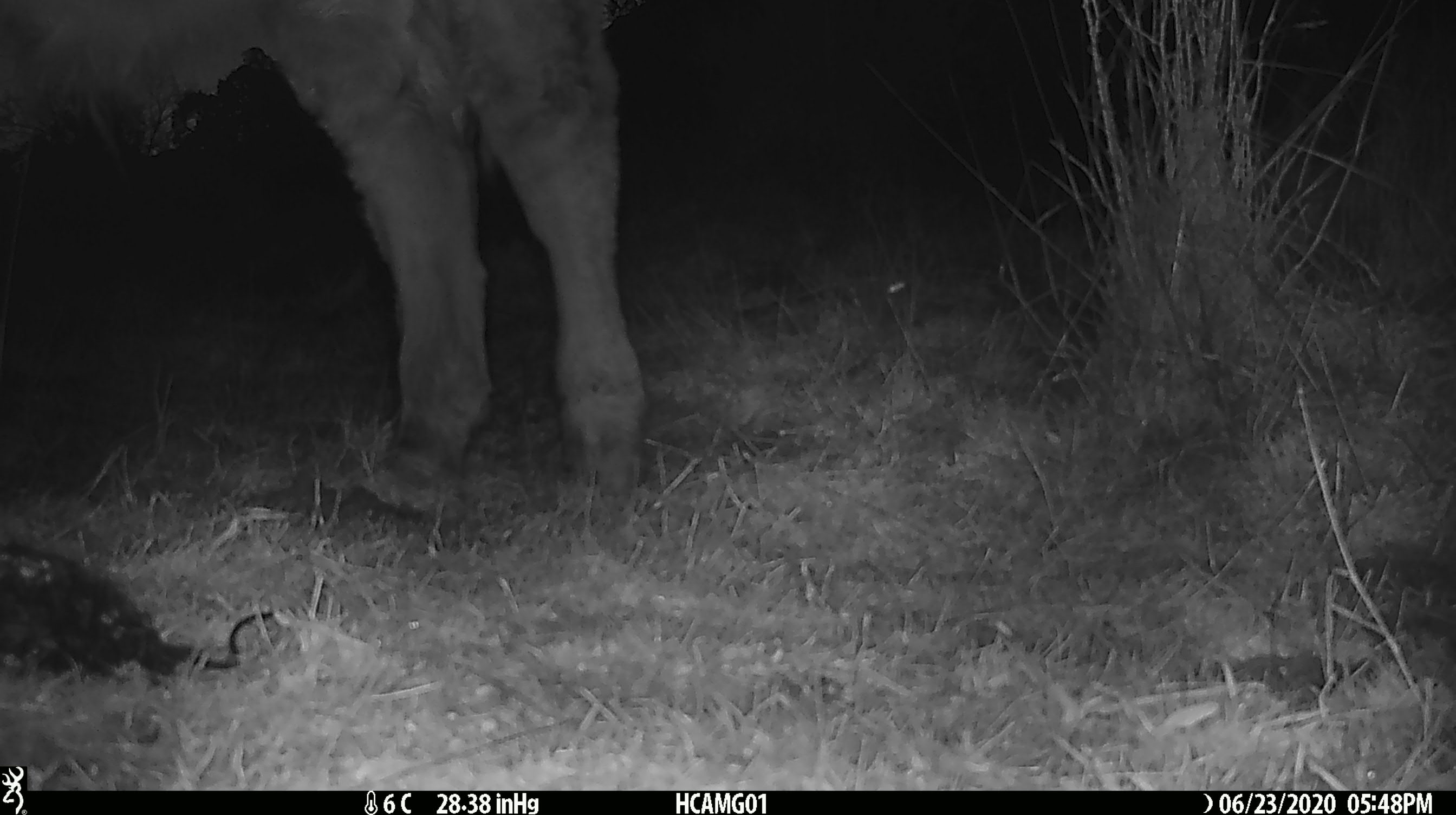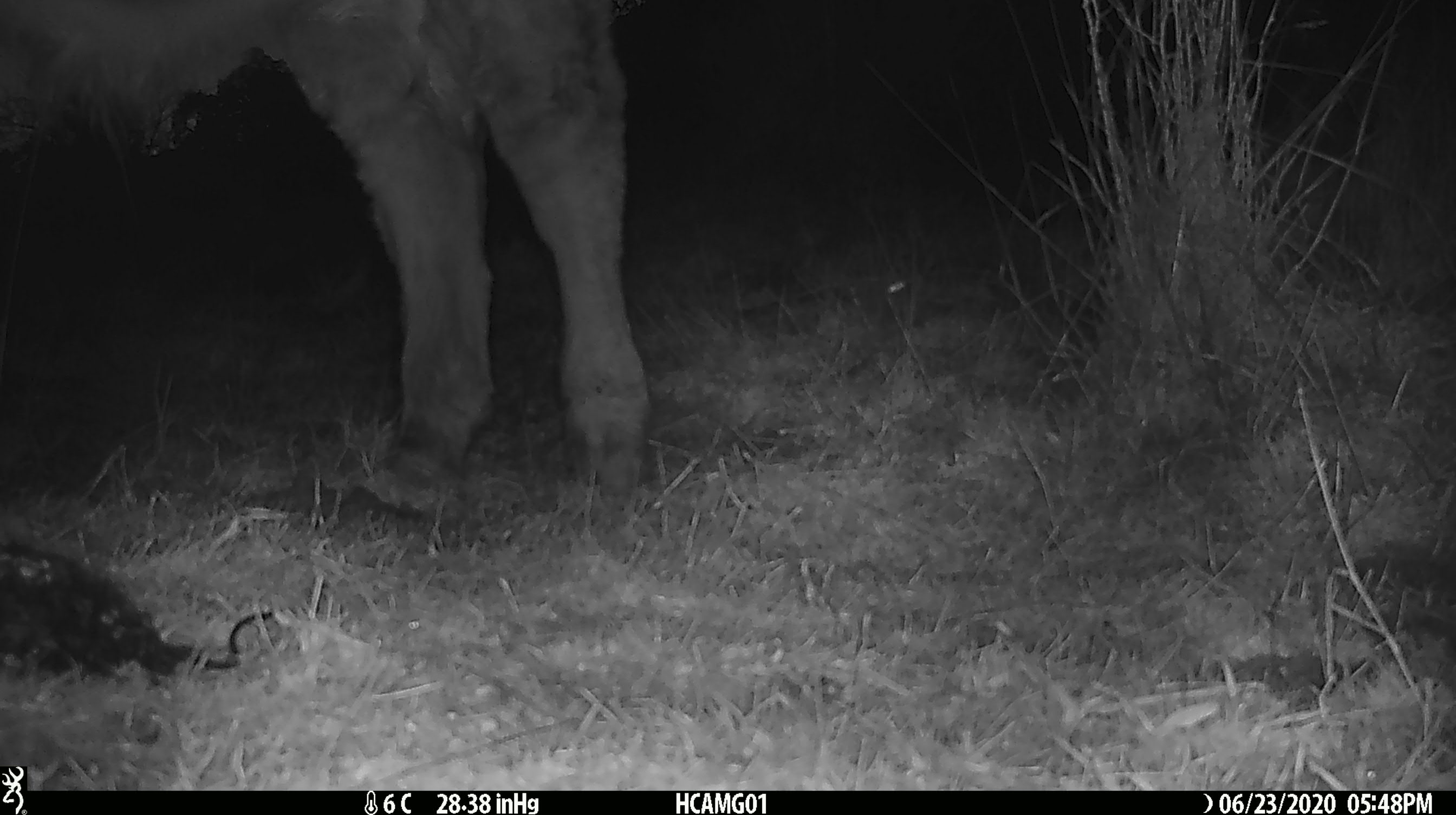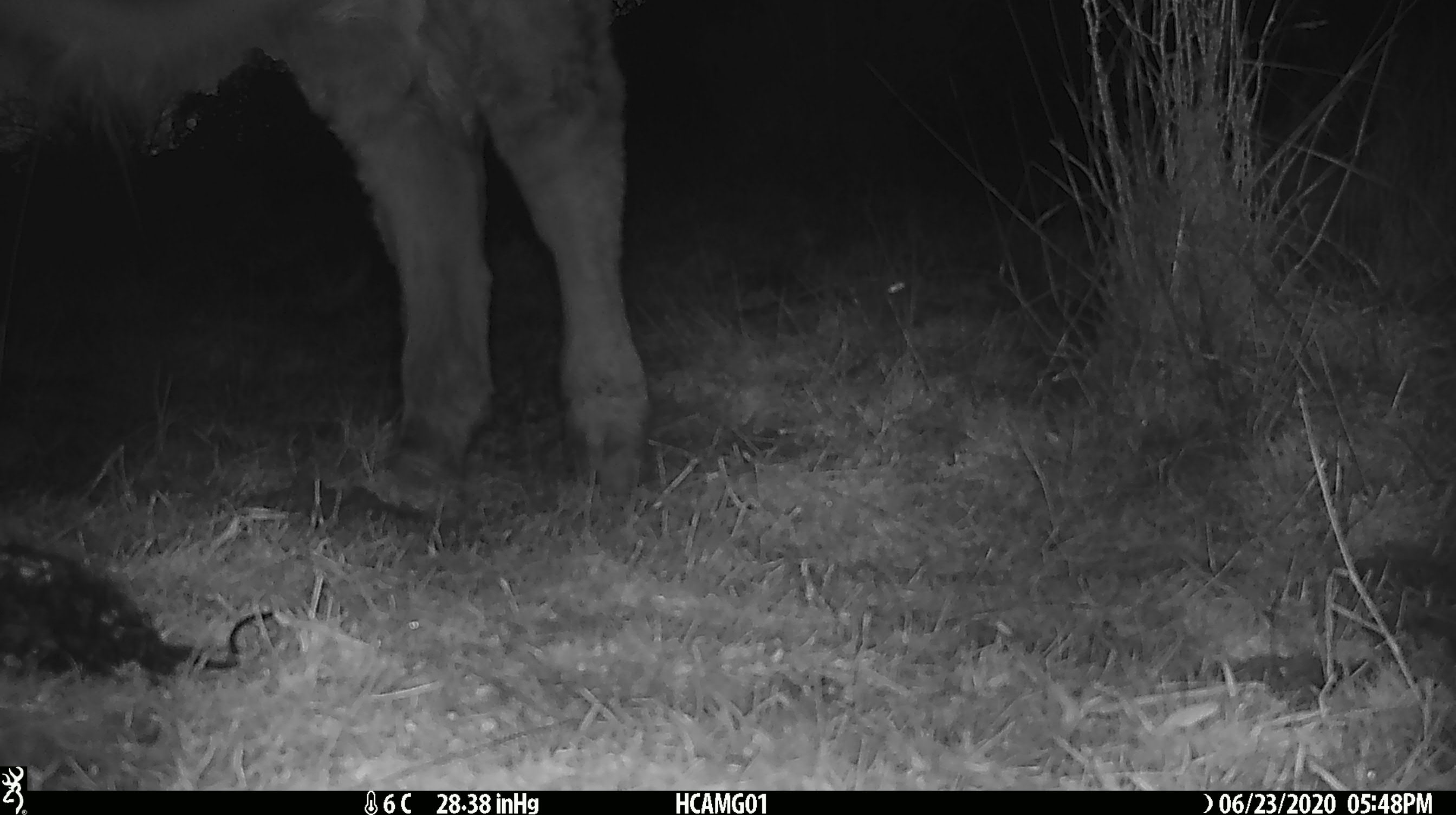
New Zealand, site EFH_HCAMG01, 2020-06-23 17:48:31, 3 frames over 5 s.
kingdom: Animalia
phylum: Chordata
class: Mammalia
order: Artiodactyla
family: Bovidae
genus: Bos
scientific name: Bos taurus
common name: domestic cow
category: cow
Cow (domestic cow) (Bos taurus).